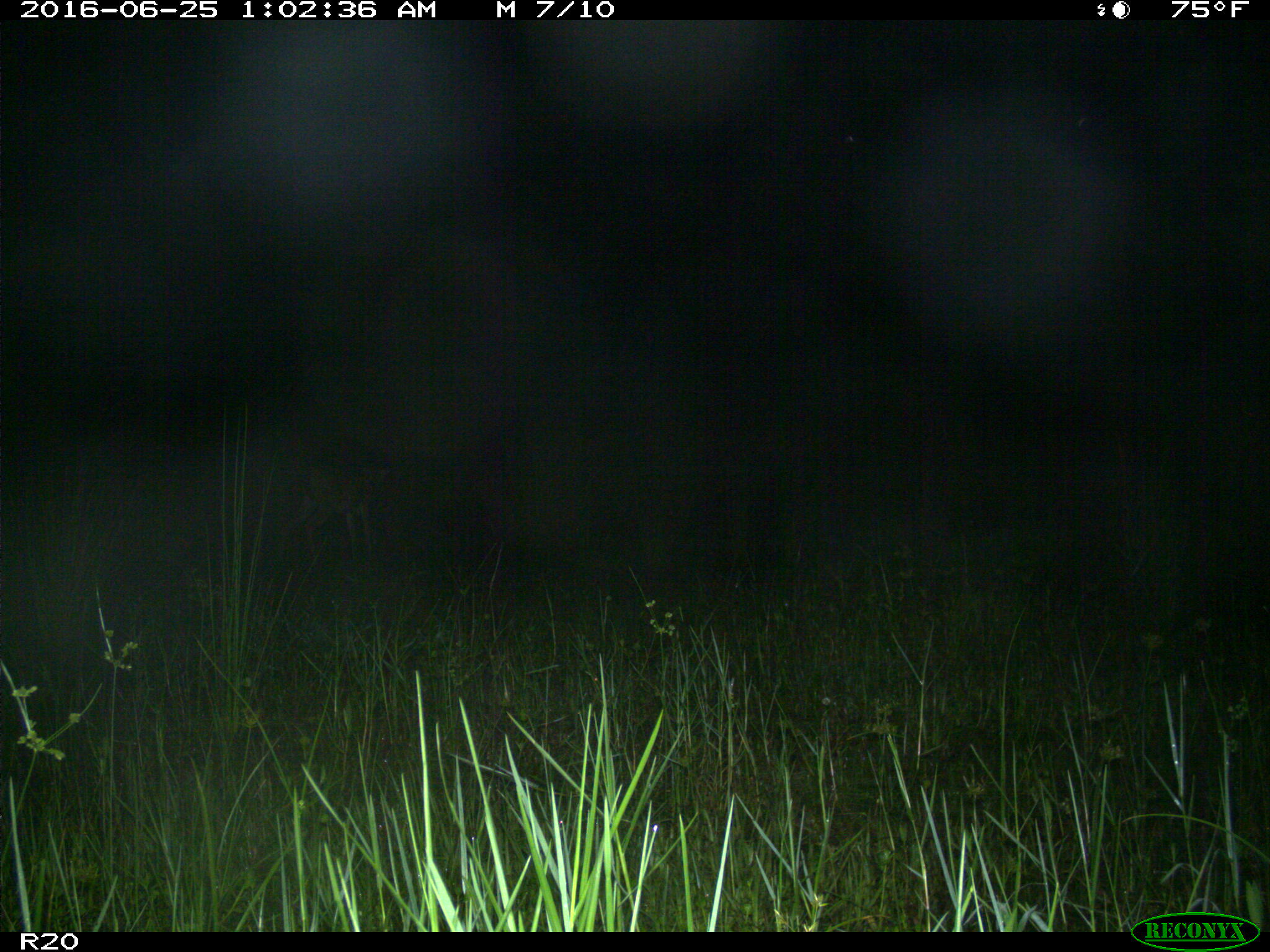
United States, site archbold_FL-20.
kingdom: Animalia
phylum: Chordata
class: Mammalia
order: Artiodactyla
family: Cervidae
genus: Odocoileus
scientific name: Odocoileus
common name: deer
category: unidentified deer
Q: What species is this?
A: Unidentified deer (deer) (Odocoileus).